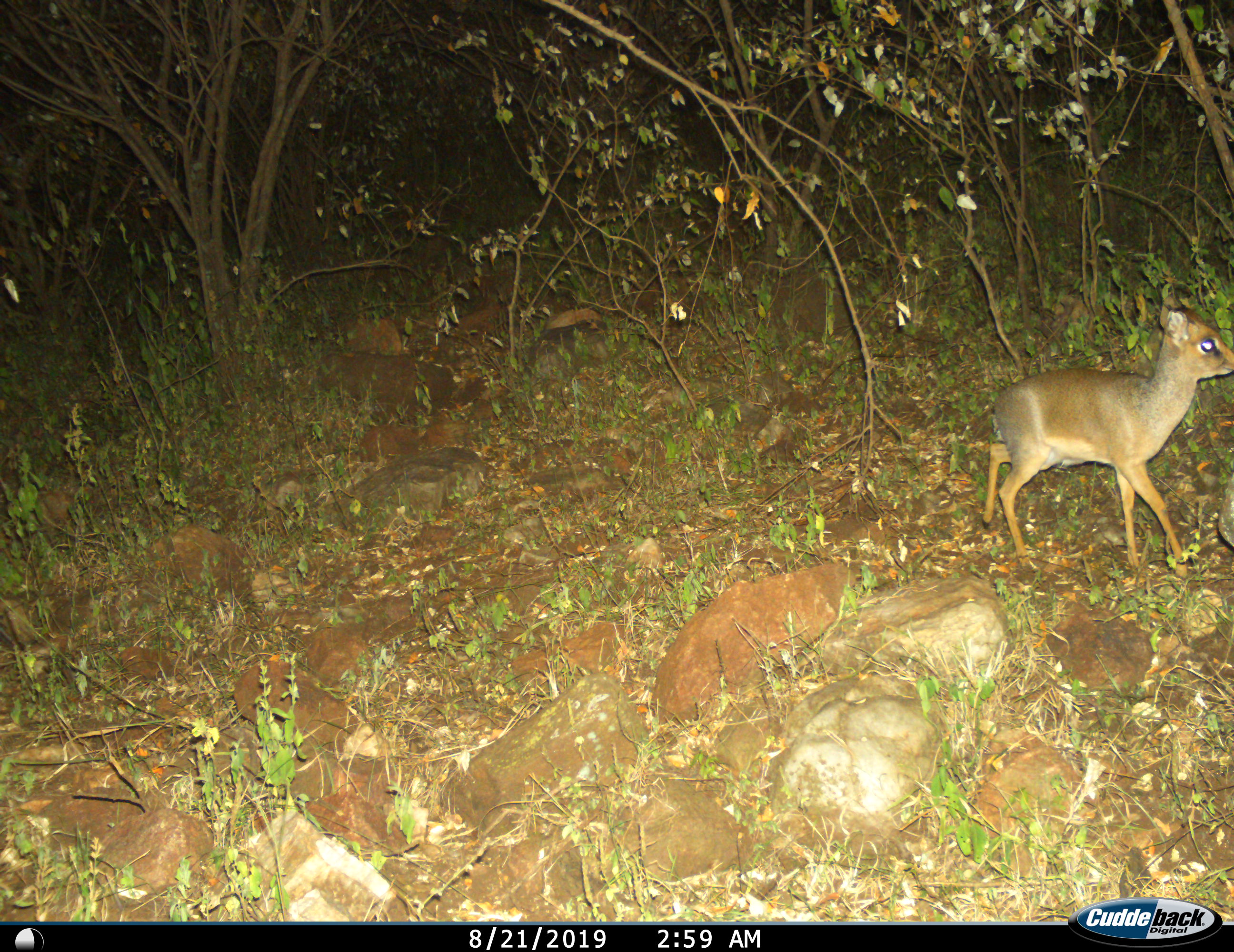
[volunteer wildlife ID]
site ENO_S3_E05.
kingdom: Animalia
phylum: Chordata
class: Mammalia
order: Artiodactyla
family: Bovidae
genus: Madoqua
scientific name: Madoqua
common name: dik-dik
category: dikdik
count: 1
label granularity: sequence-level